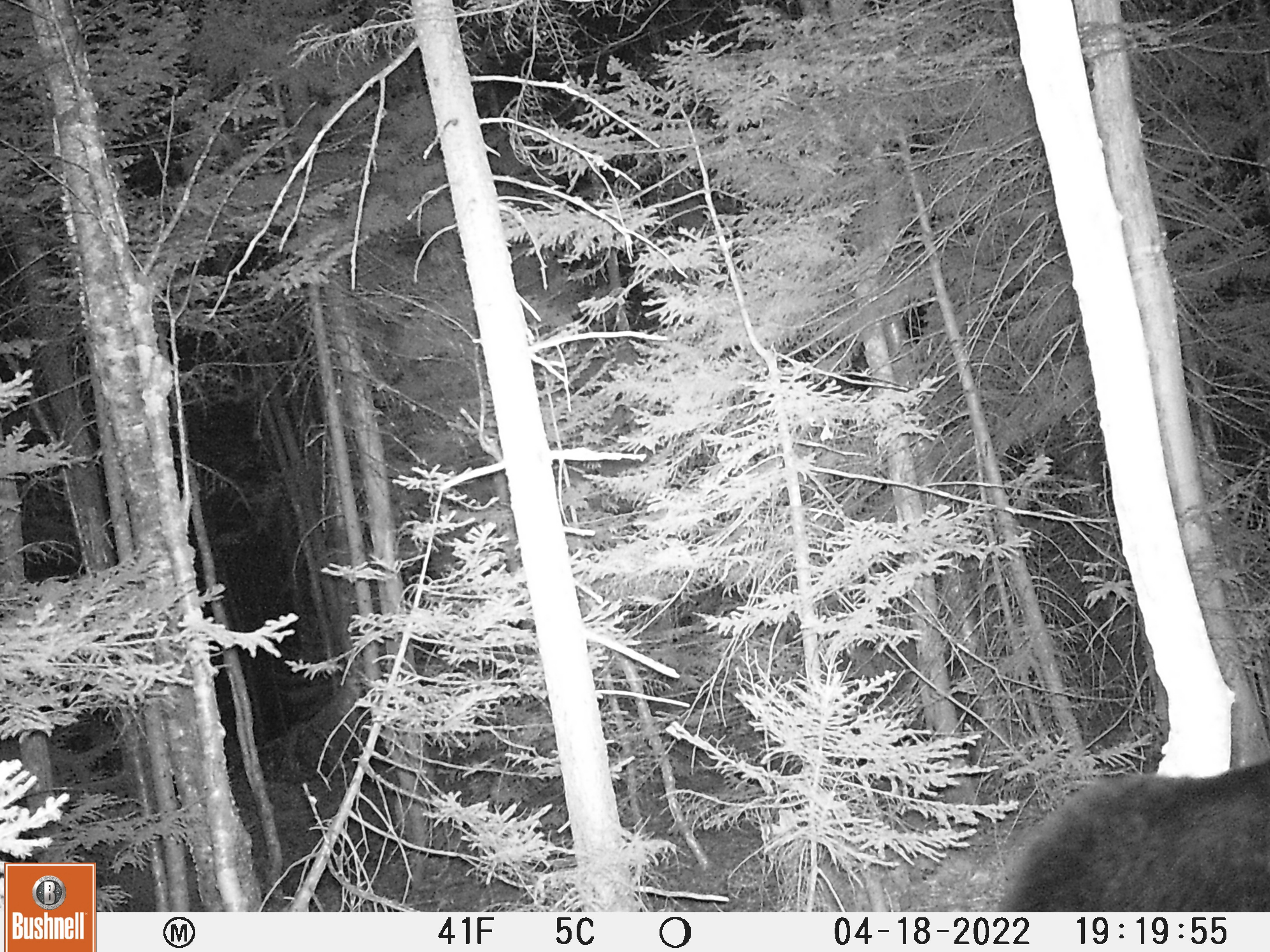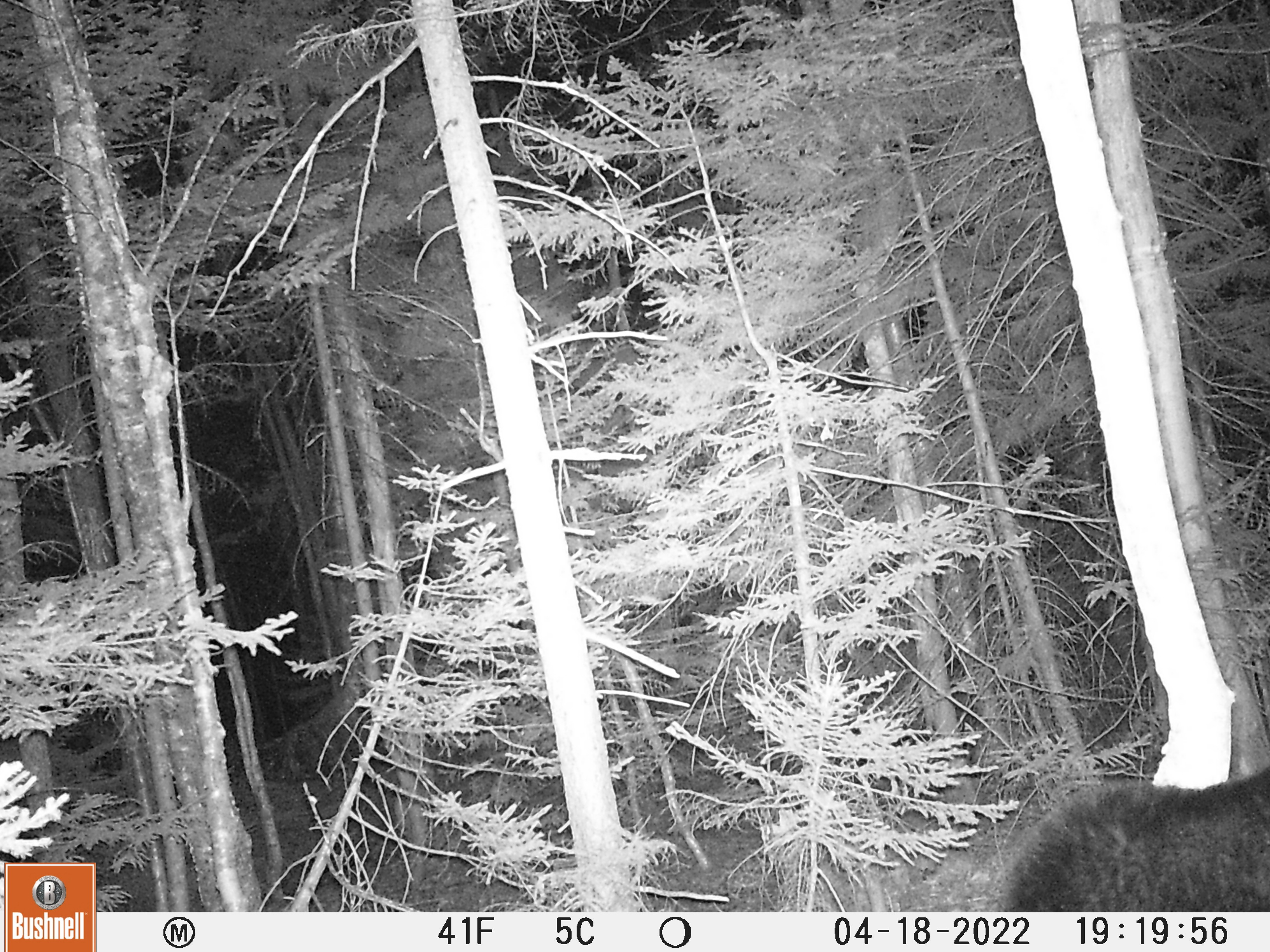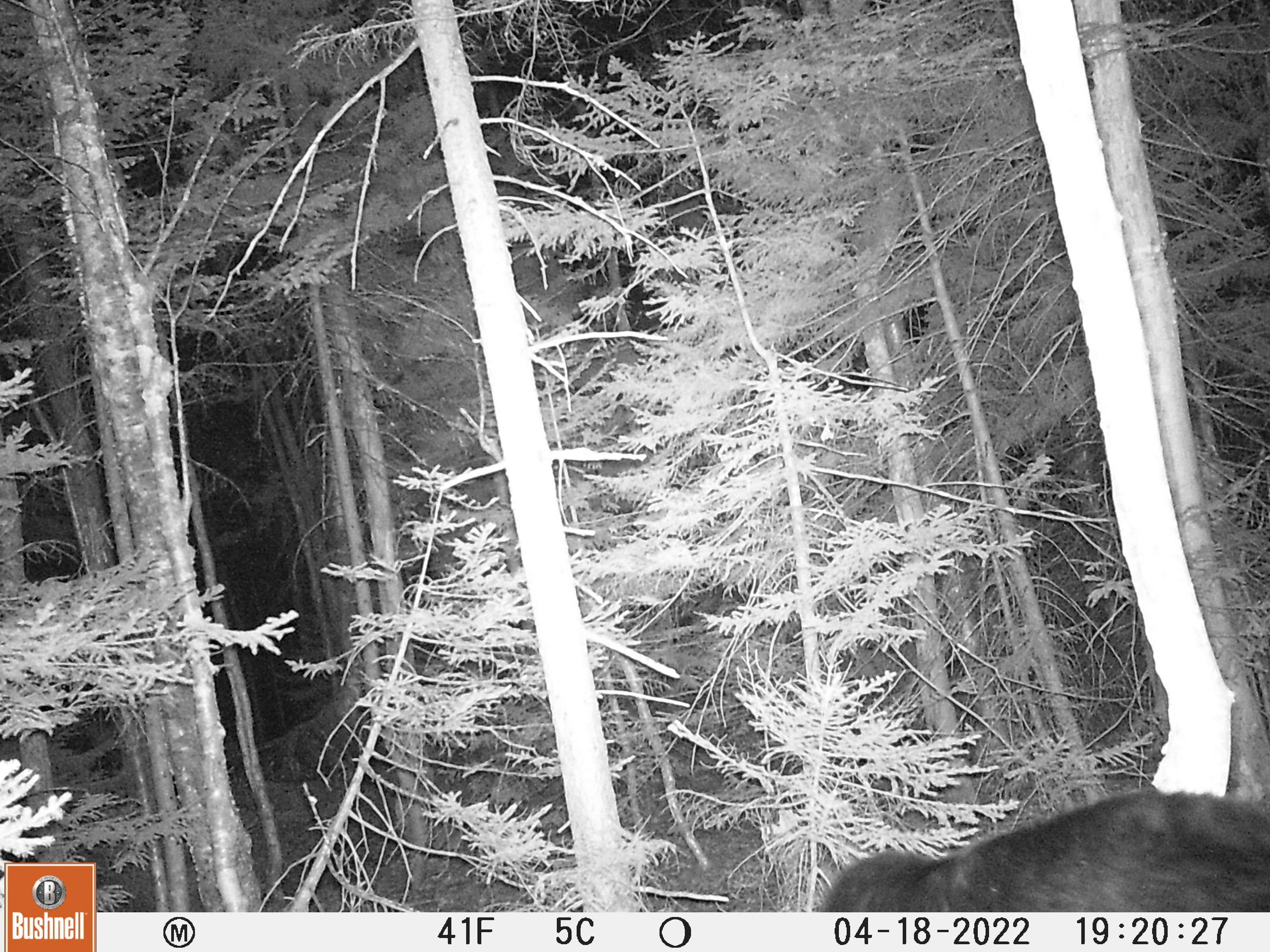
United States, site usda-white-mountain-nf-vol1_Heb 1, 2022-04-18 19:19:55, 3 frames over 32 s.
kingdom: Animalia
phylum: Chordata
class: Mammalia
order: Carnivora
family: Ursidae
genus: Ursus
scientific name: Ursus americanus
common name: black bear